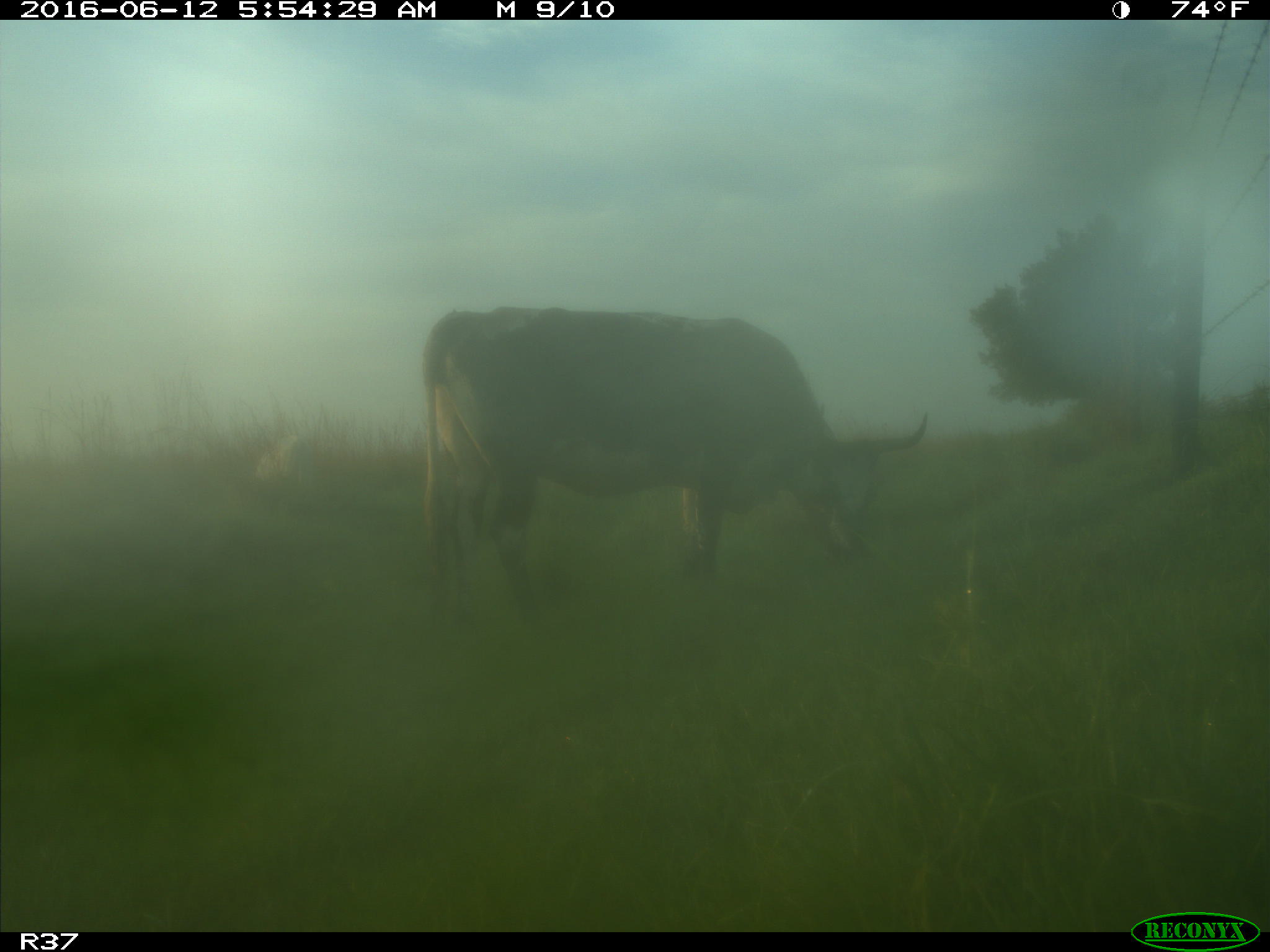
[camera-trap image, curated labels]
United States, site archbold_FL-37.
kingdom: Animalia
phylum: Chordata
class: Mammalia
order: Artiodactyla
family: Bovidae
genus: Bos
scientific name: Bos taurus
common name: domestic cow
Bos taurus (domestic cow).